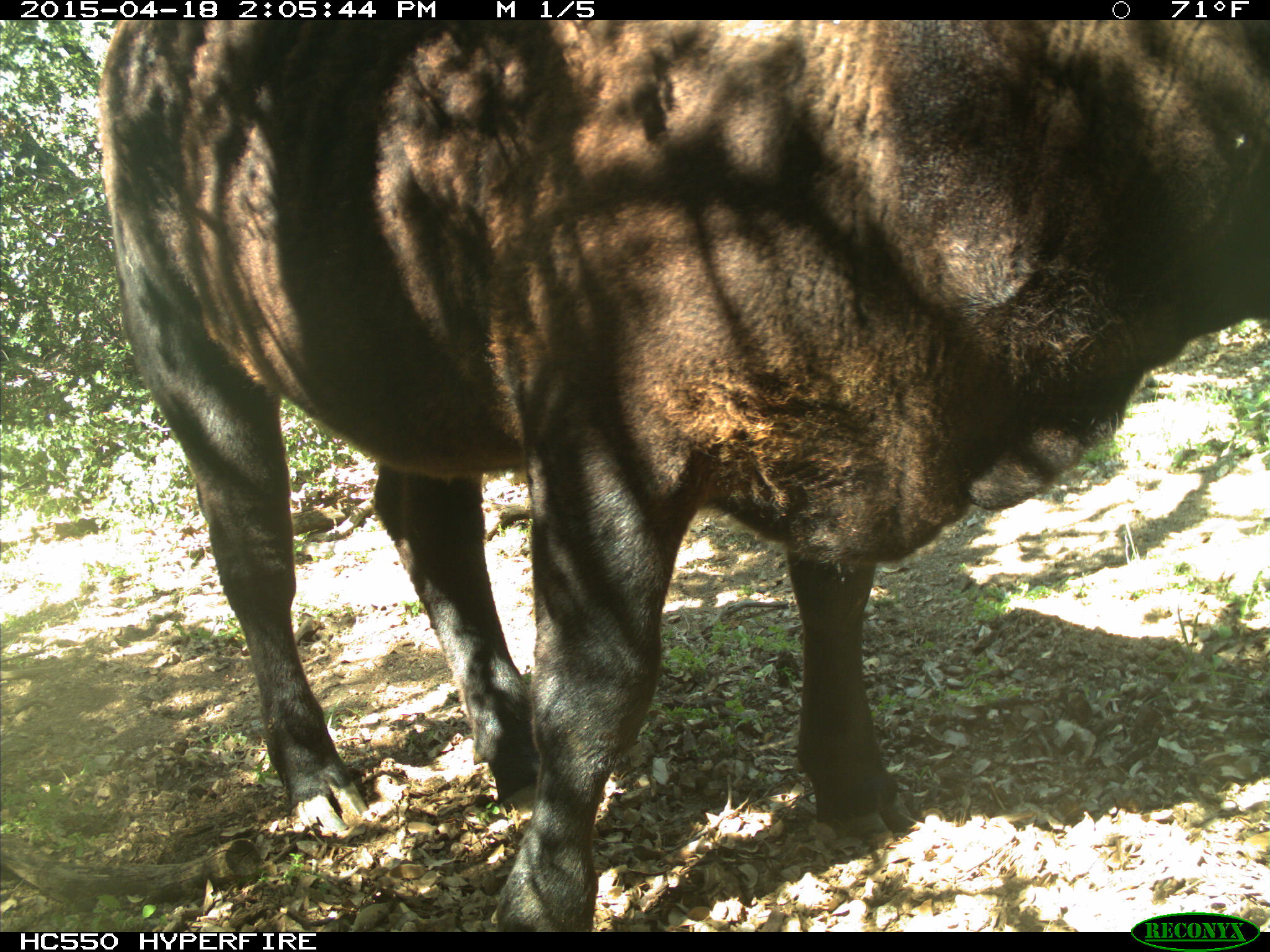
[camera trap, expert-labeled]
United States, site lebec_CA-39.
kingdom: Animalia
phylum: Chordata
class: Mammalia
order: Artiodactyla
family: Bovidae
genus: Bos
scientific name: Bos taurus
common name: domestic cow